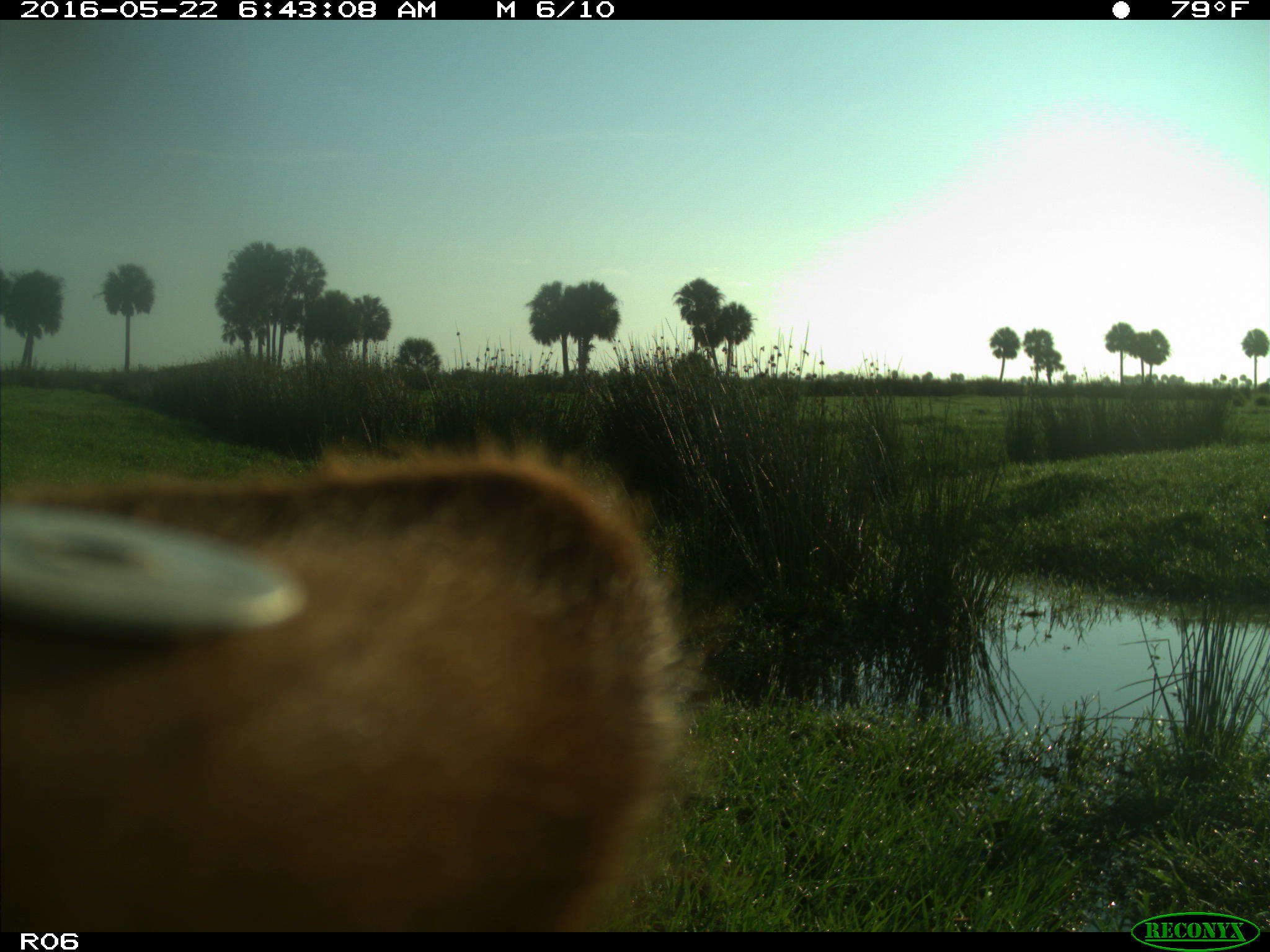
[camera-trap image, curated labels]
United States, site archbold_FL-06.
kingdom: Animalia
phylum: Chordata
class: Mammalia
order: Artiodactyla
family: Bovidae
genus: Bos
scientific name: Bos taurus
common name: domestic cow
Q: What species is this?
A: Bos taurus (domestic cow).